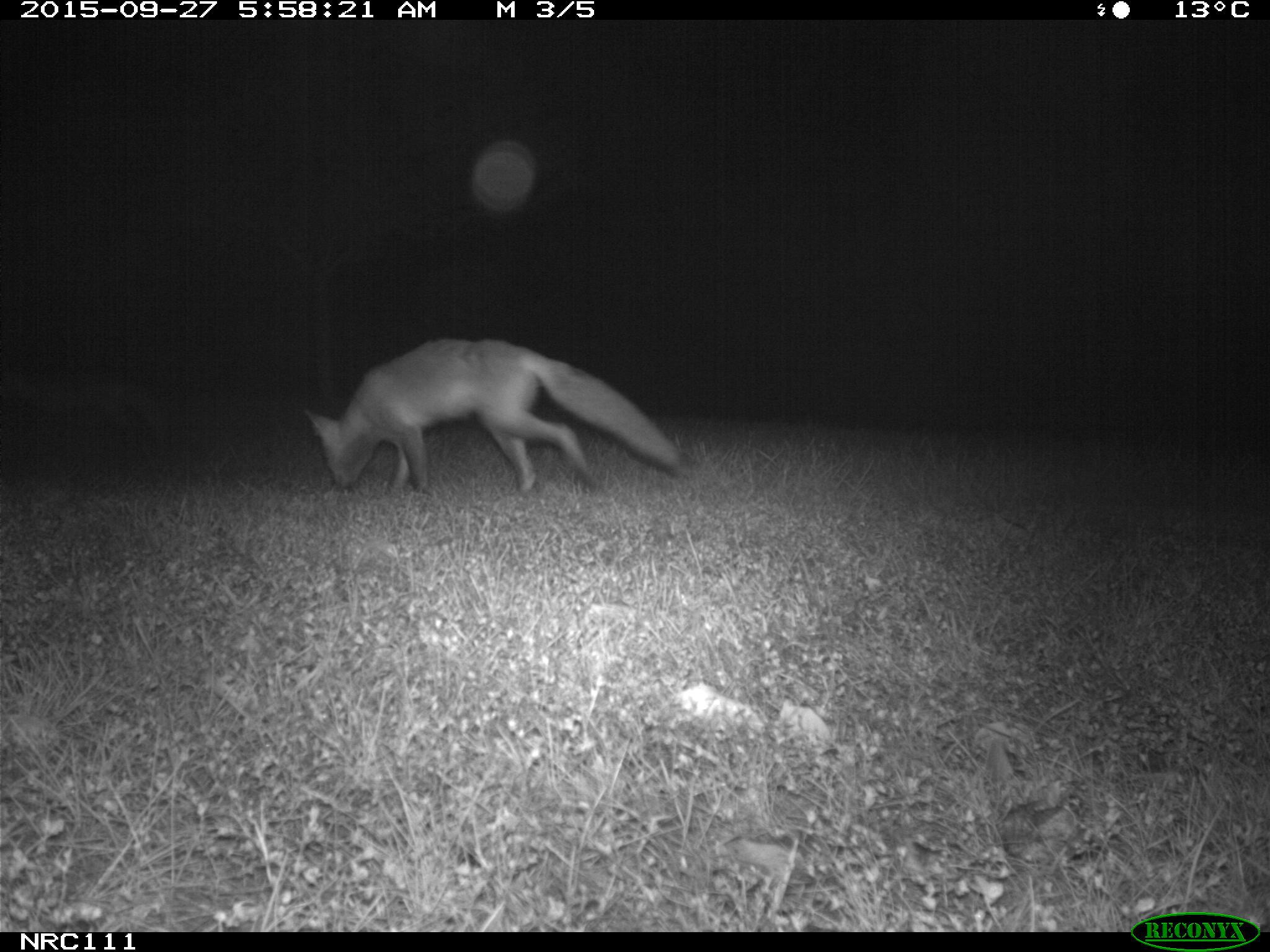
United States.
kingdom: Animalia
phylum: Chordata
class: Mammalia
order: Carnivora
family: Canidae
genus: Vulpes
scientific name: Vulpes vulpes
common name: red fox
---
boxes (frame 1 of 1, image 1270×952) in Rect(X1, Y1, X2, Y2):
Red Fox: Rect(292, 330, 689, 508)